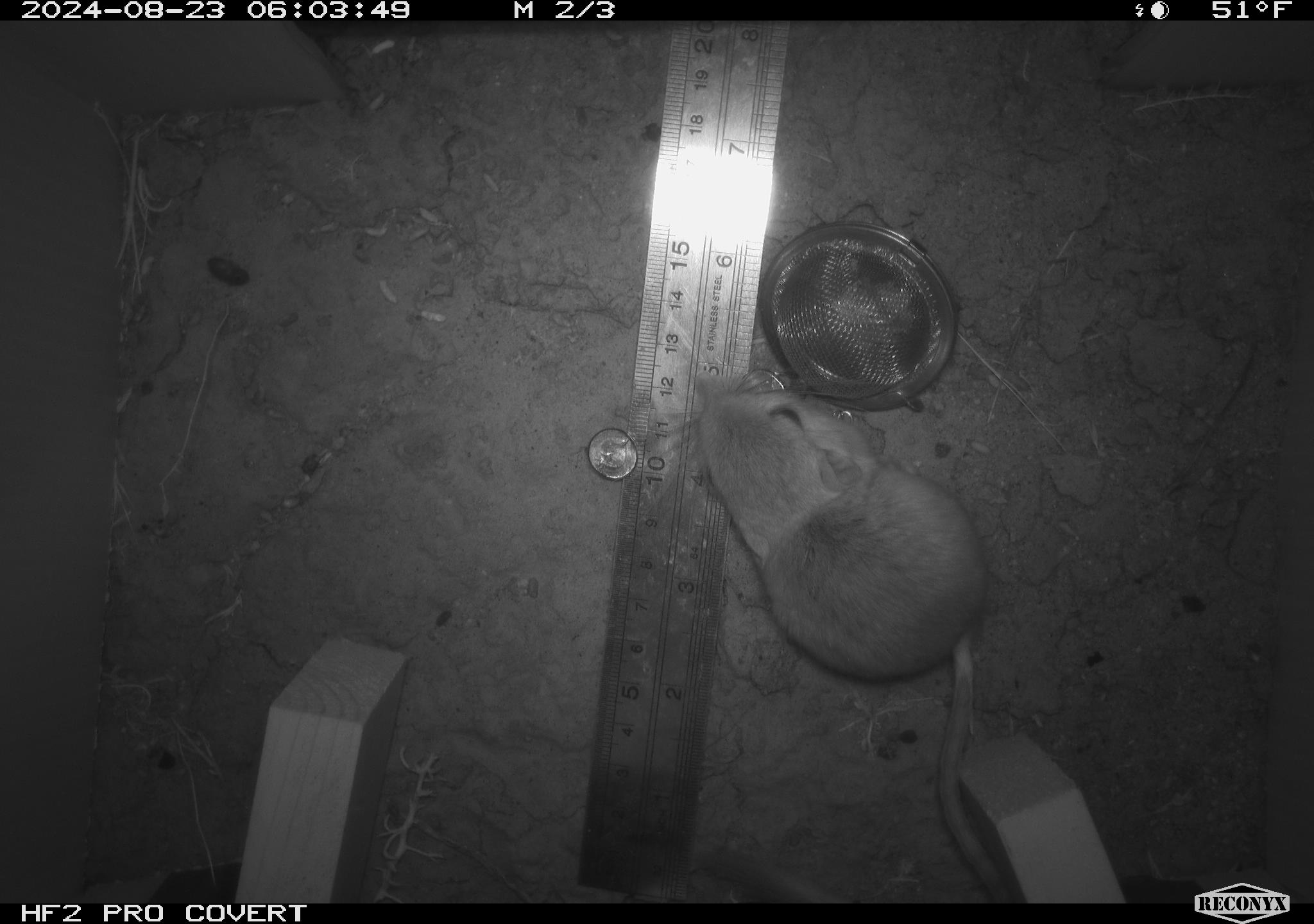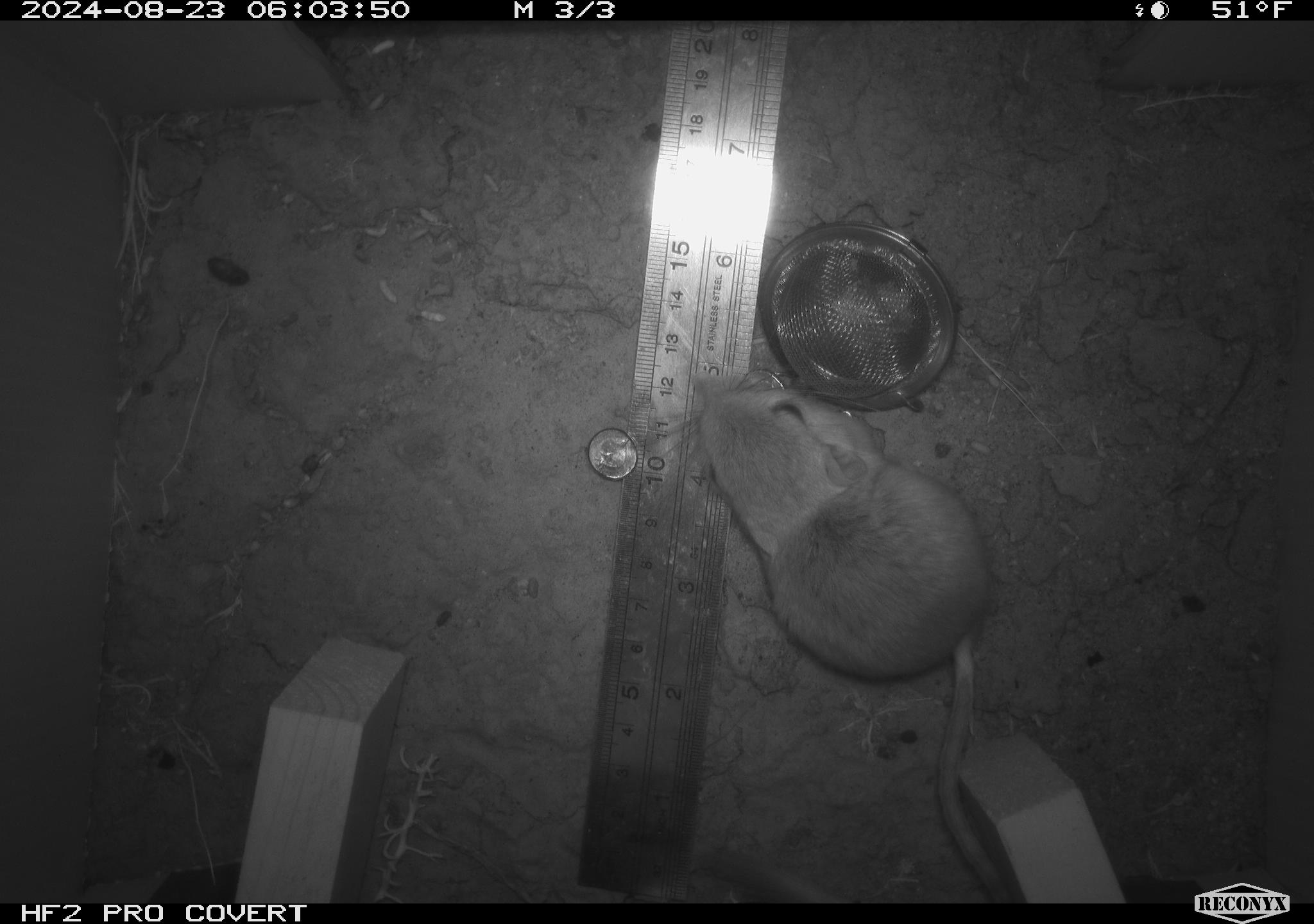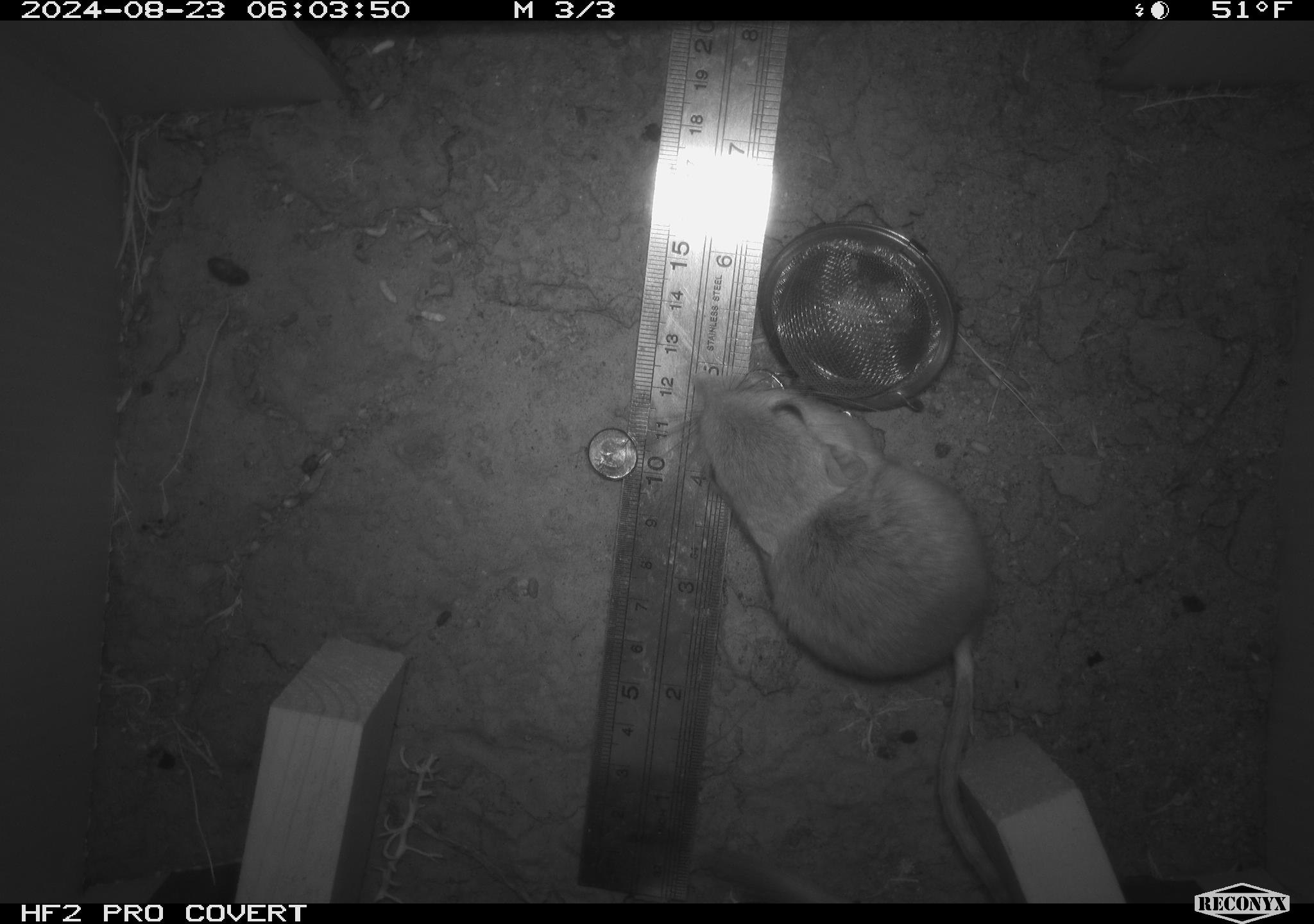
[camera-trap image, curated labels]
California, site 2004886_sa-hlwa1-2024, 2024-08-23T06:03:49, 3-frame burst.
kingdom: Animalia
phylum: Chordata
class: Mammalia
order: Rodentia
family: Heteromyidae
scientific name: Heteromyidae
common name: kangaroo rats and pocket mice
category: heteromyidae family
Heteromyidae family (kangaroo rats and pocket mice) (Heteromyidae).